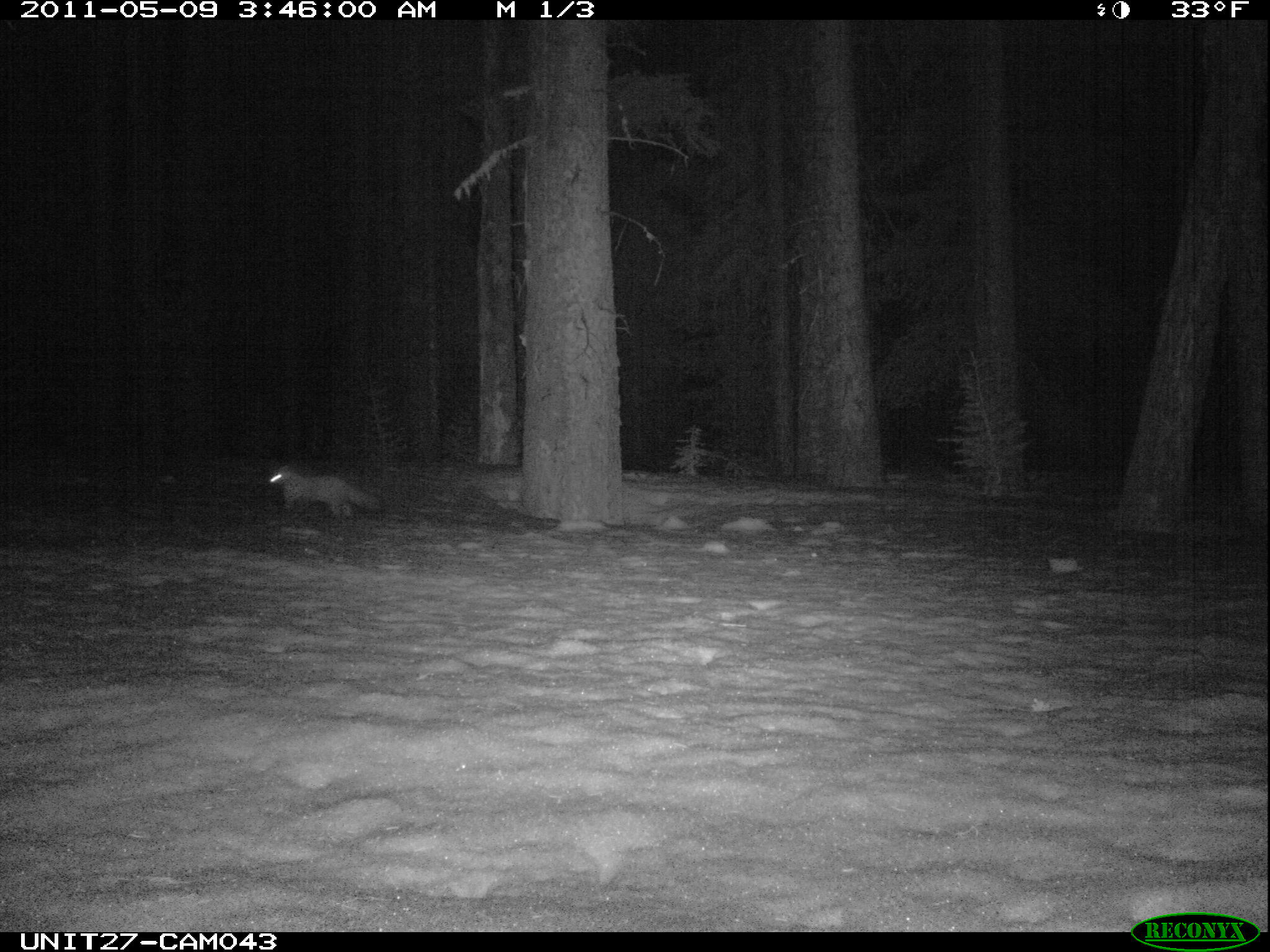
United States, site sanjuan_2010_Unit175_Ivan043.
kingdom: Animalia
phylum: Chordata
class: Mammalia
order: Carnivora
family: Mustelidae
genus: Martes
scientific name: Martes americana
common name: american marten